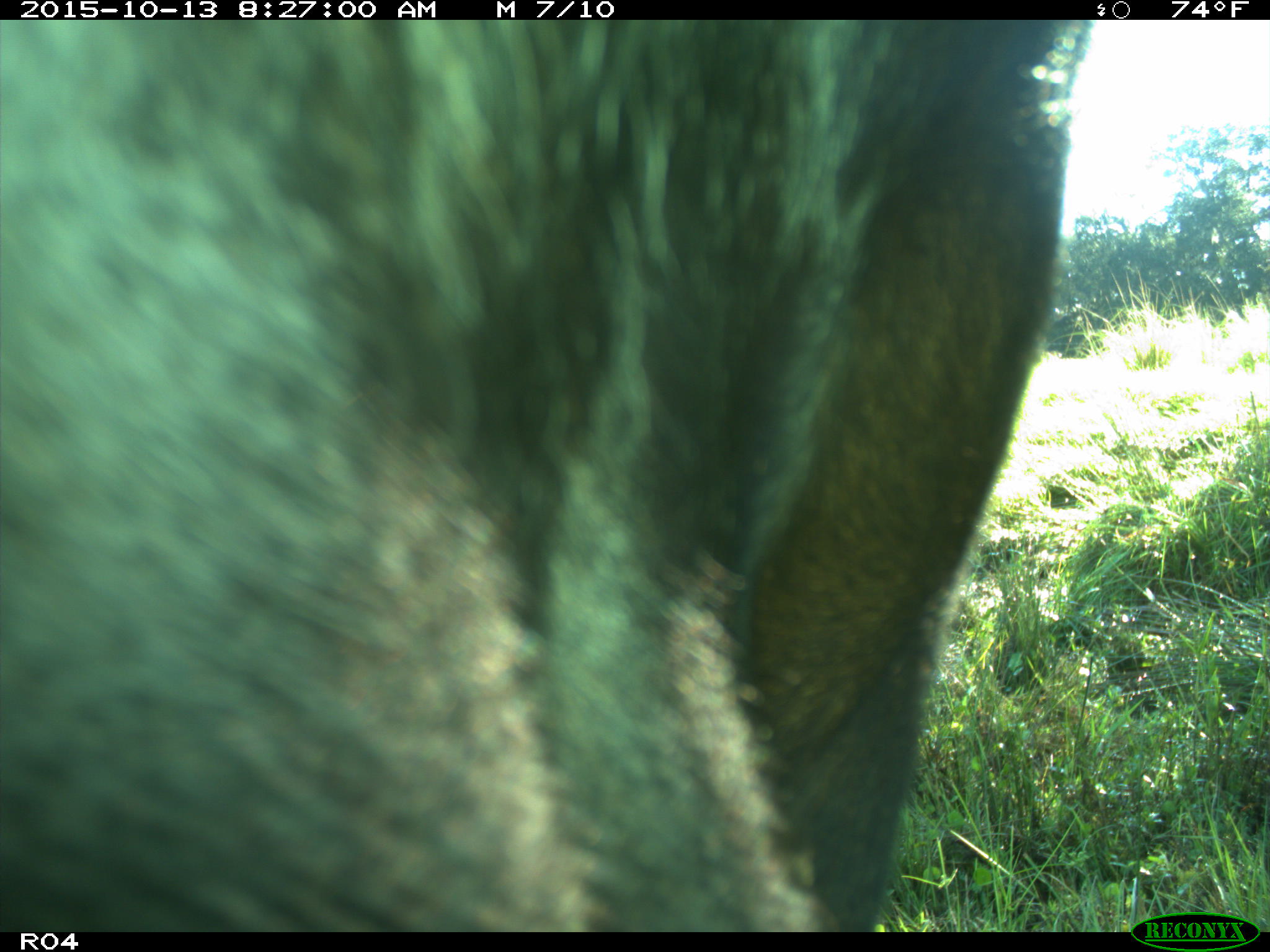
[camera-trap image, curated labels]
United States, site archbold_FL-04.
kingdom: Animalia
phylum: Chordata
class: Mammalia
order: Artiodactyla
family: Bovidae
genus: Bos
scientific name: Bos taurus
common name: domestic cow